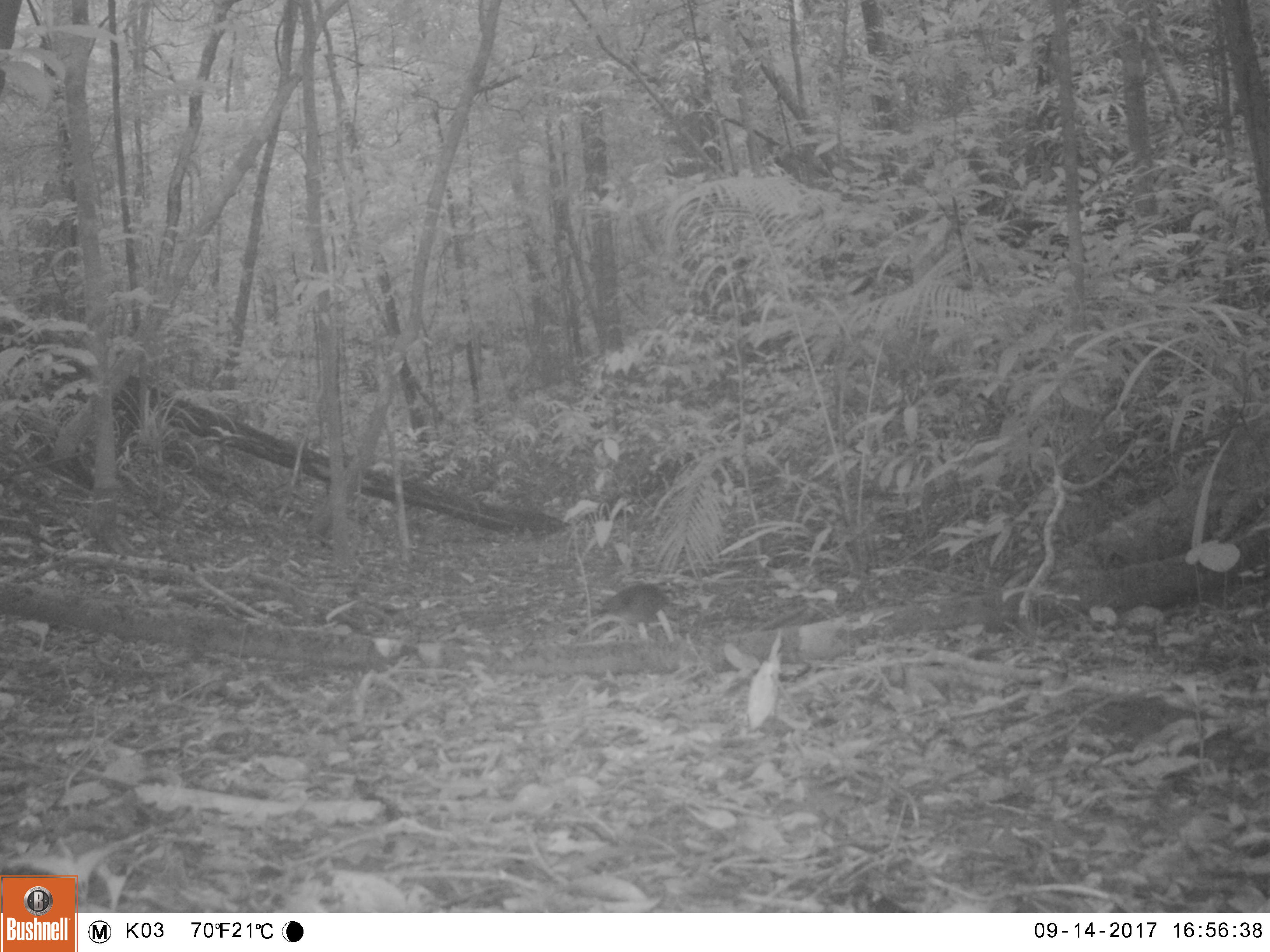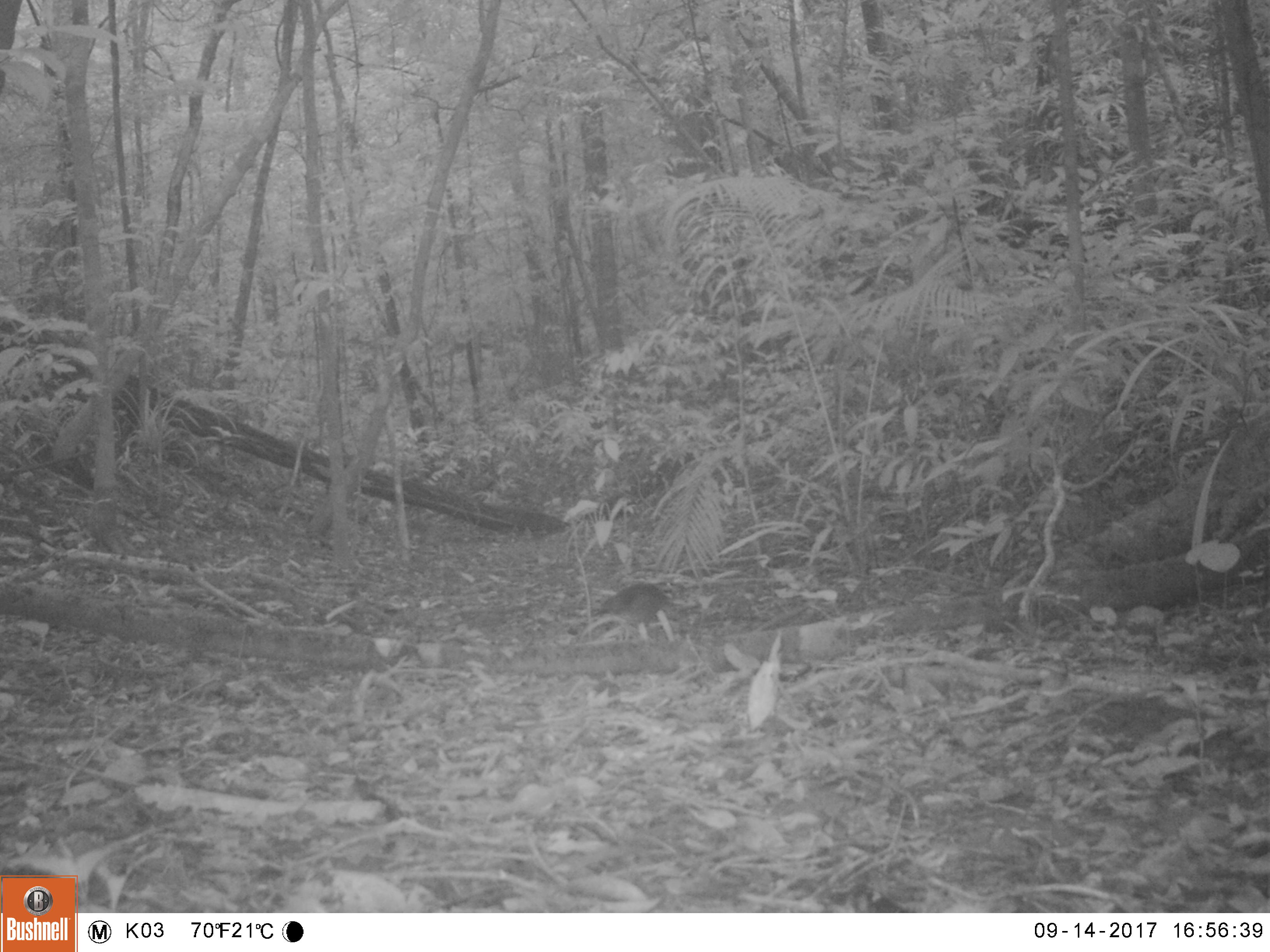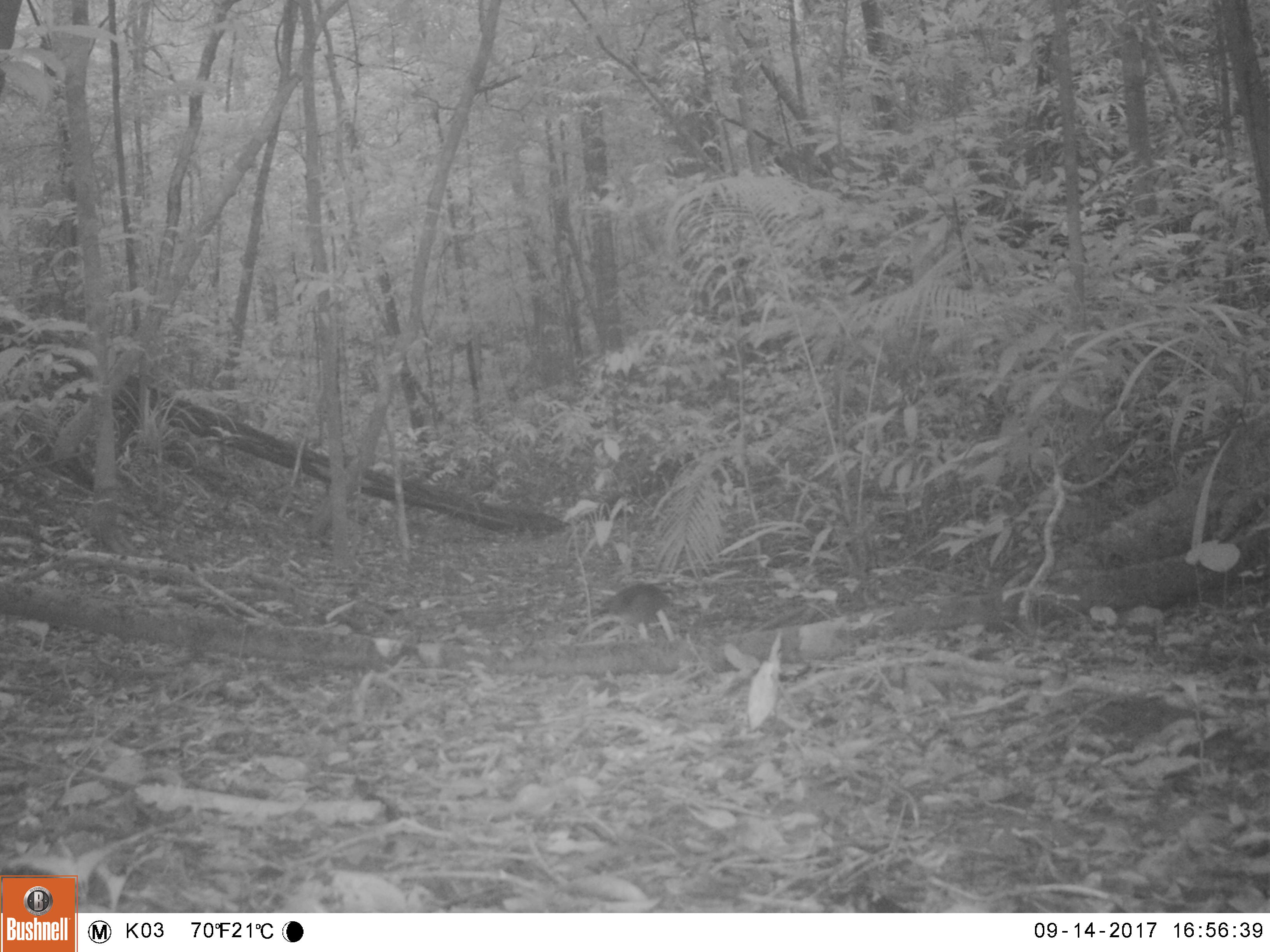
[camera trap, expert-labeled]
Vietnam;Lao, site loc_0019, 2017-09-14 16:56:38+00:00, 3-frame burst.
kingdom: Animalia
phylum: Chordata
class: Aves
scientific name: Aves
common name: bird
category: unidentified bird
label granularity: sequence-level